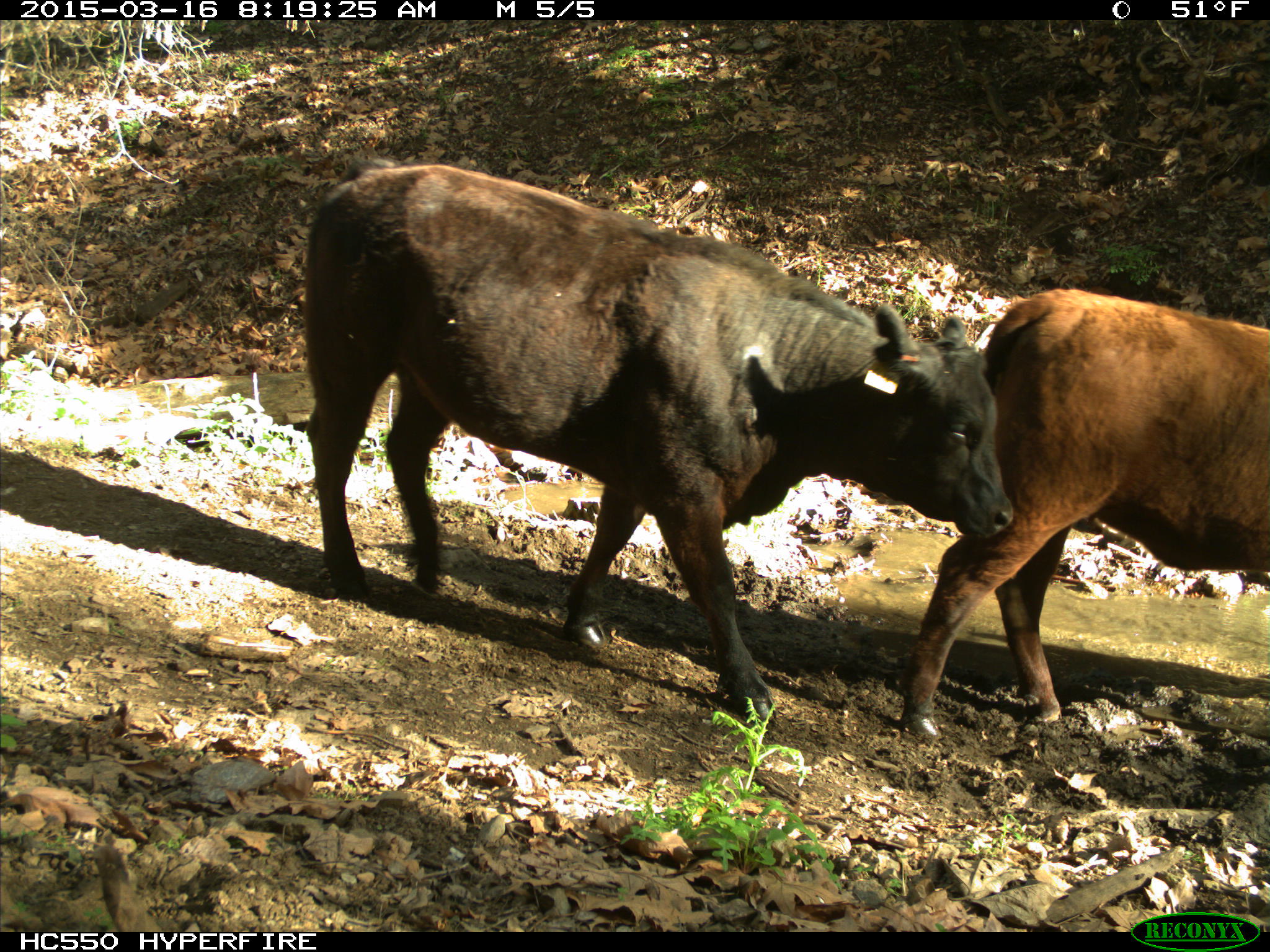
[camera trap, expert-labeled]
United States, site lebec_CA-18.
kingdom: Animalia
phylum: Chordata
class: Mammalia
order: Artiodactyla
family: Bovidae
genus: Bos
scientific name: Bos taurus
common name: domestic cow